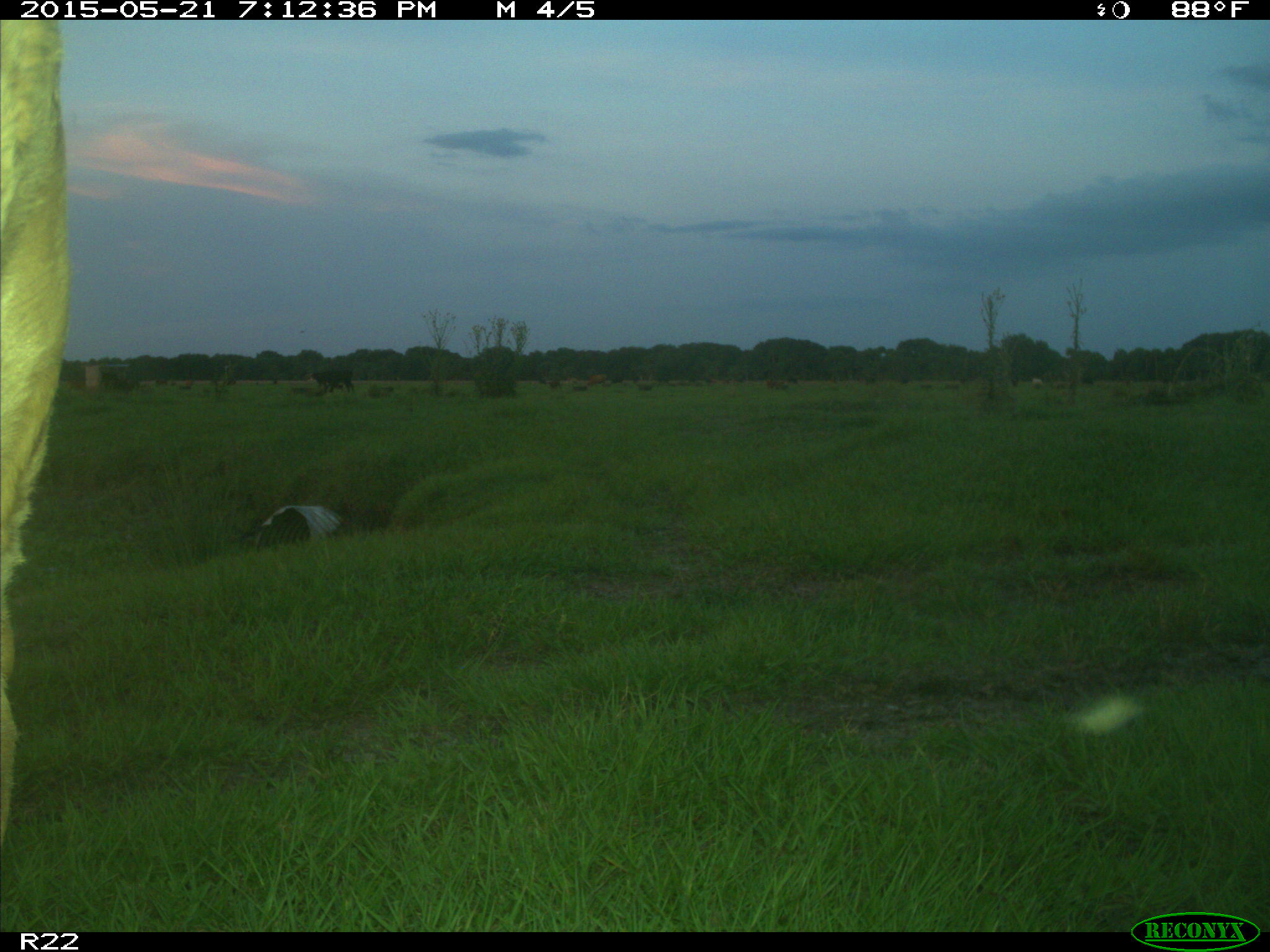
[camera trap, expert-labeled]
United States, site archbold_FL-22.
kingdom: Animalia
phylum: Chordata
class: Mammalia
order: Artiodactyla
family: Bovidae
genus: Bos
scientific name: Bos taurus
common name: domestic cow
Bos taurus (domestic cow).